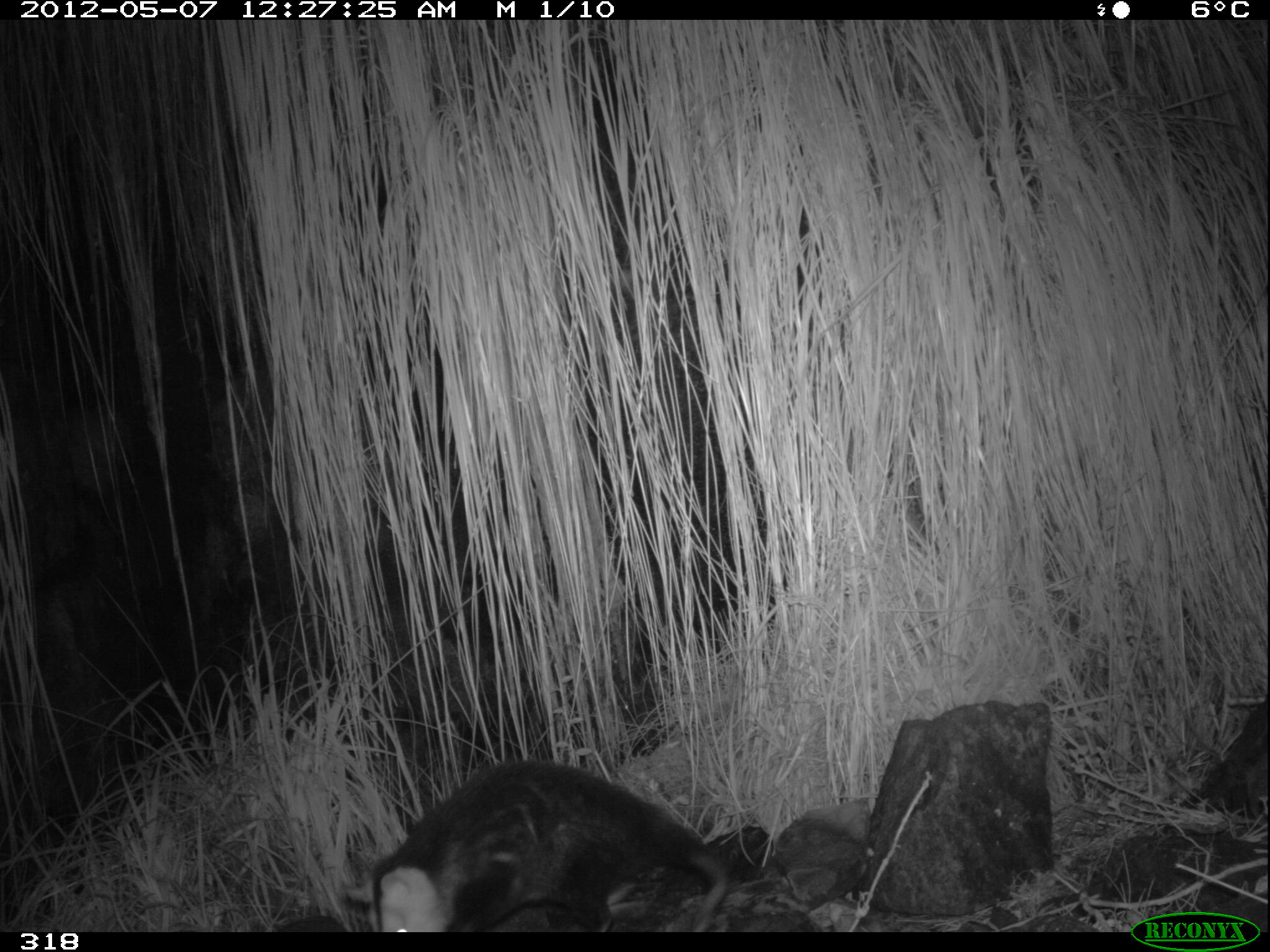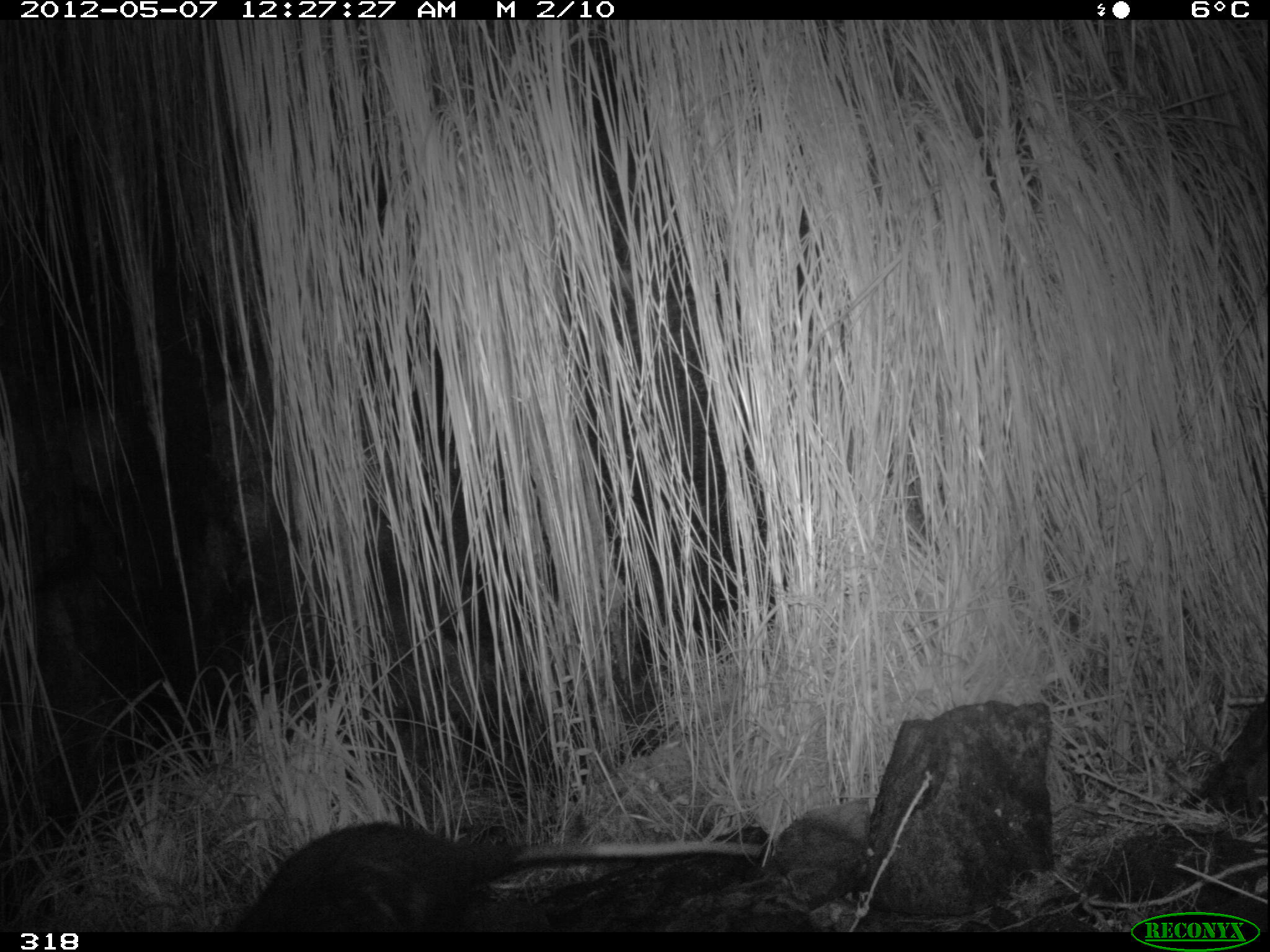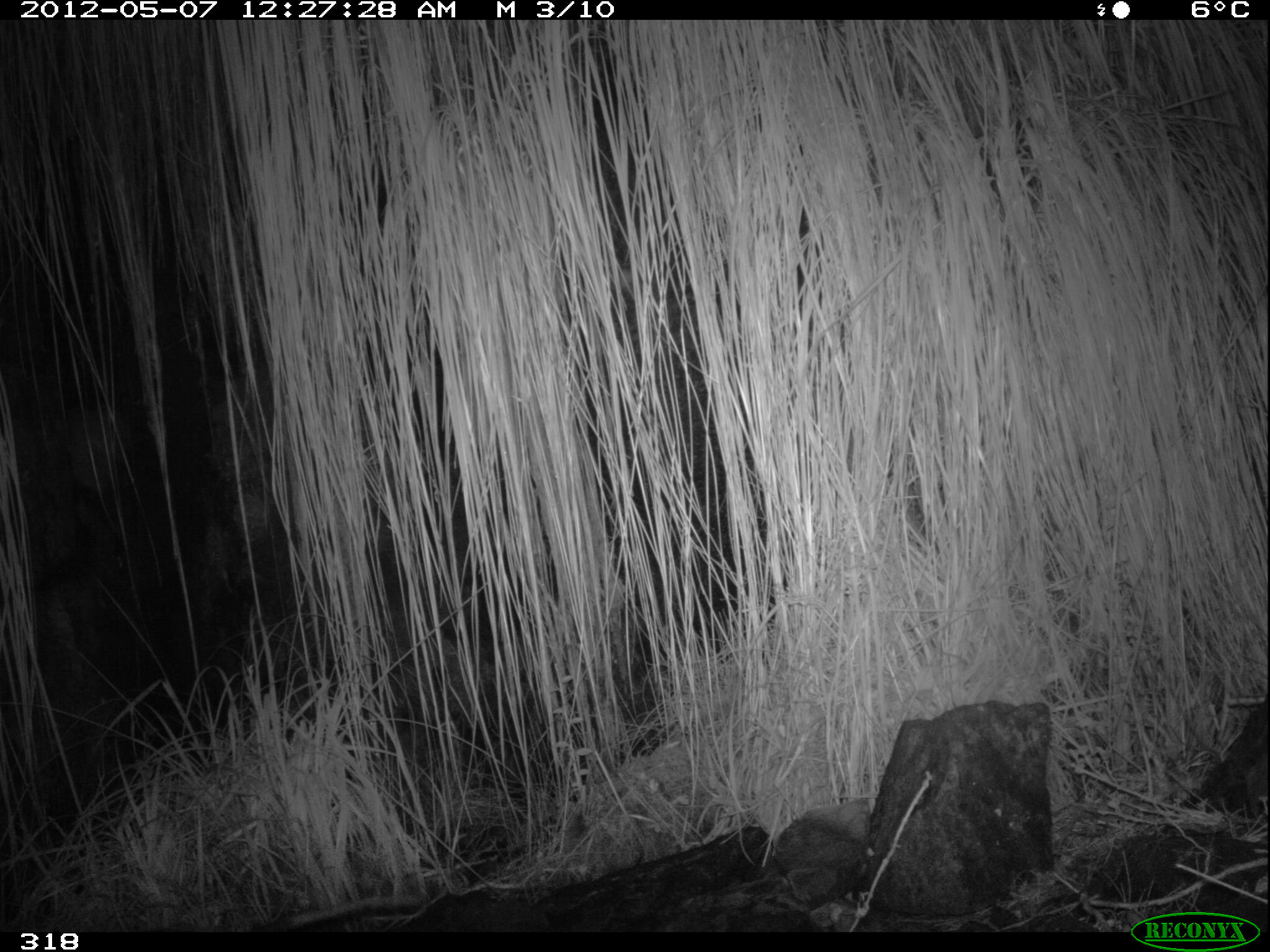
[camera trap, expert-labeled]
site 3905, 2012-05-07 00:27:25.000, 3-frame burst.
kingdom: Animalia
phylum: Chordata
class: Mammalia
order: Didelphimorphia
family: Didelphidae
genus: Didelphis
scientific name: Didelphis pernigra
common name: andean white-eared opossum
Didelphis pernigra (andean white-eared opossum).